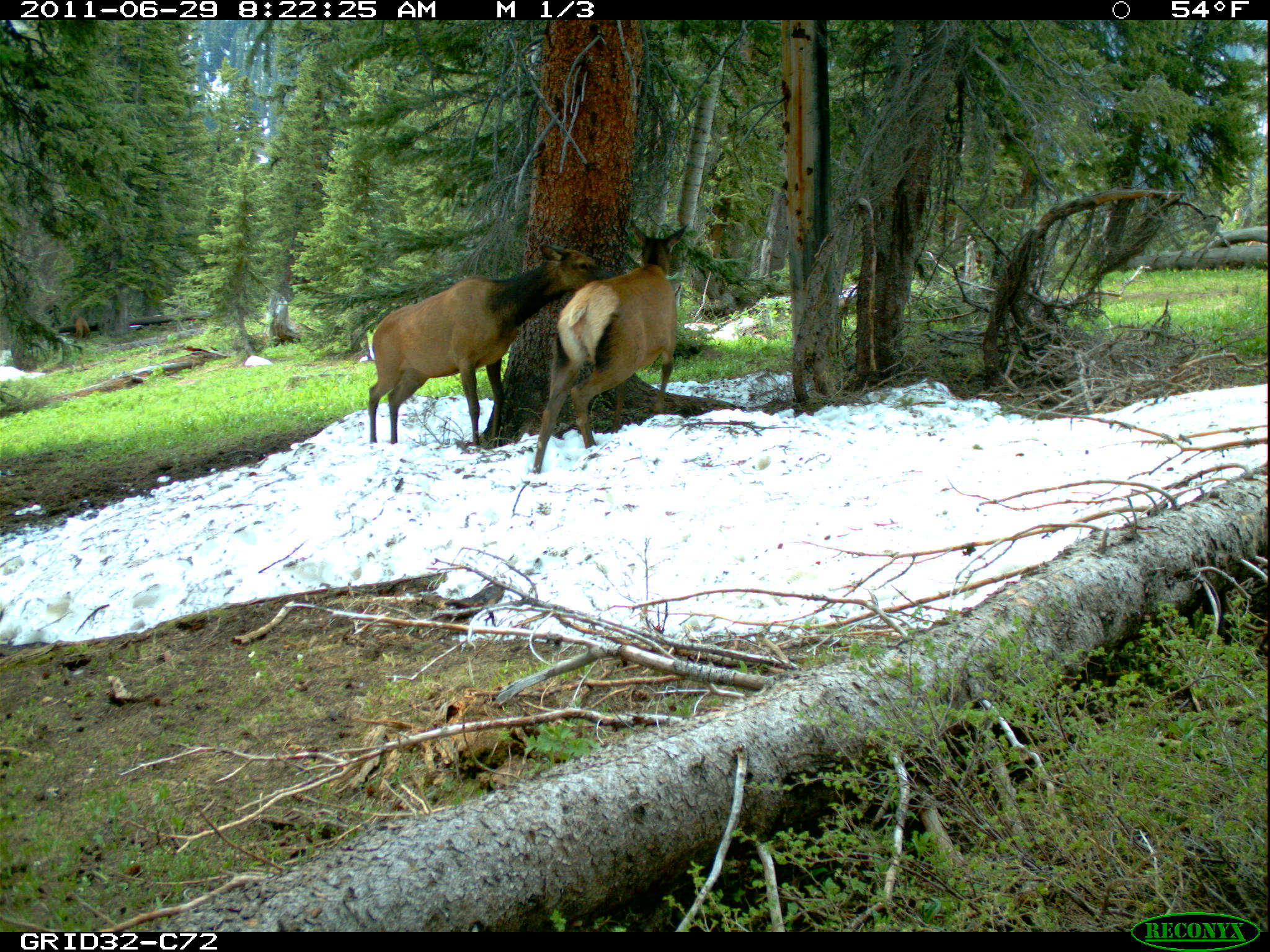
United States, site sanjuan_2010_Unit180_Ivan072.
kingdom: Animalia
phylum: Chordata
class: Mammalia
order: Artiodactyla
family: Cervidae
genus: Cervus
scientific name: Cervus elaphus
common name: red deer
Cervus elaphus (red deer).